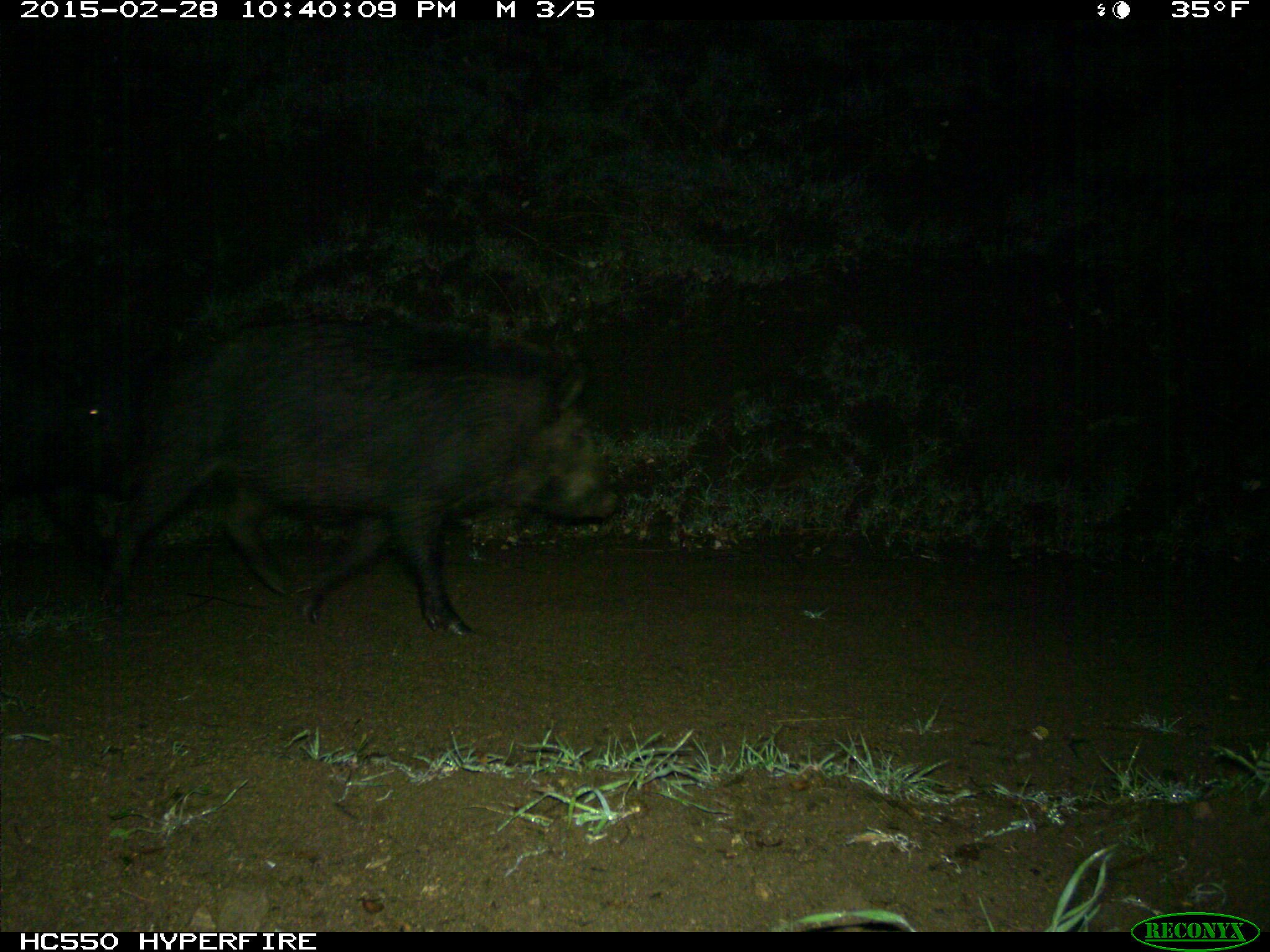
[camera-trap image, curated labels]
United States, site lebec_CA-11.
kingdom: Animalia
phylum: Chordata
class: Mammalia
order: Artiodactyla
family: Suidae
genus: Sus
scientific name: Sus scrofa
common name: wild boar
Sus scrofa (wild boar).